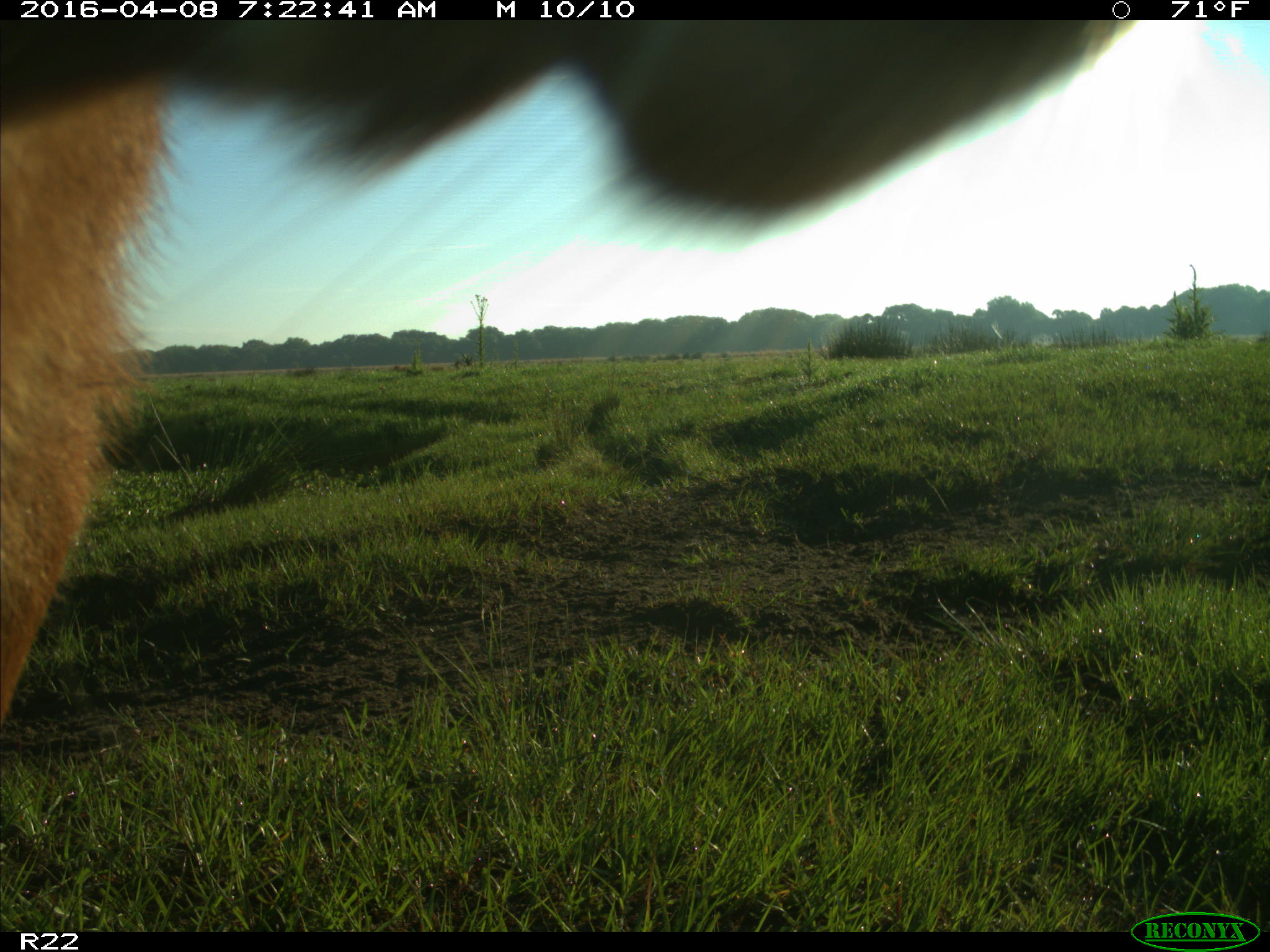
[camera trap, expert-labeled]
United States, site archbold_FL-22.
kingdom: Animalia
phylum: Chordata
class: Mammalia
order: Artiodactyla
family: Bovidae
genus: Bos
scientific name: Bos taurus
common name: domestic cow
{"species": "Bos taurus (domestic cow)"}